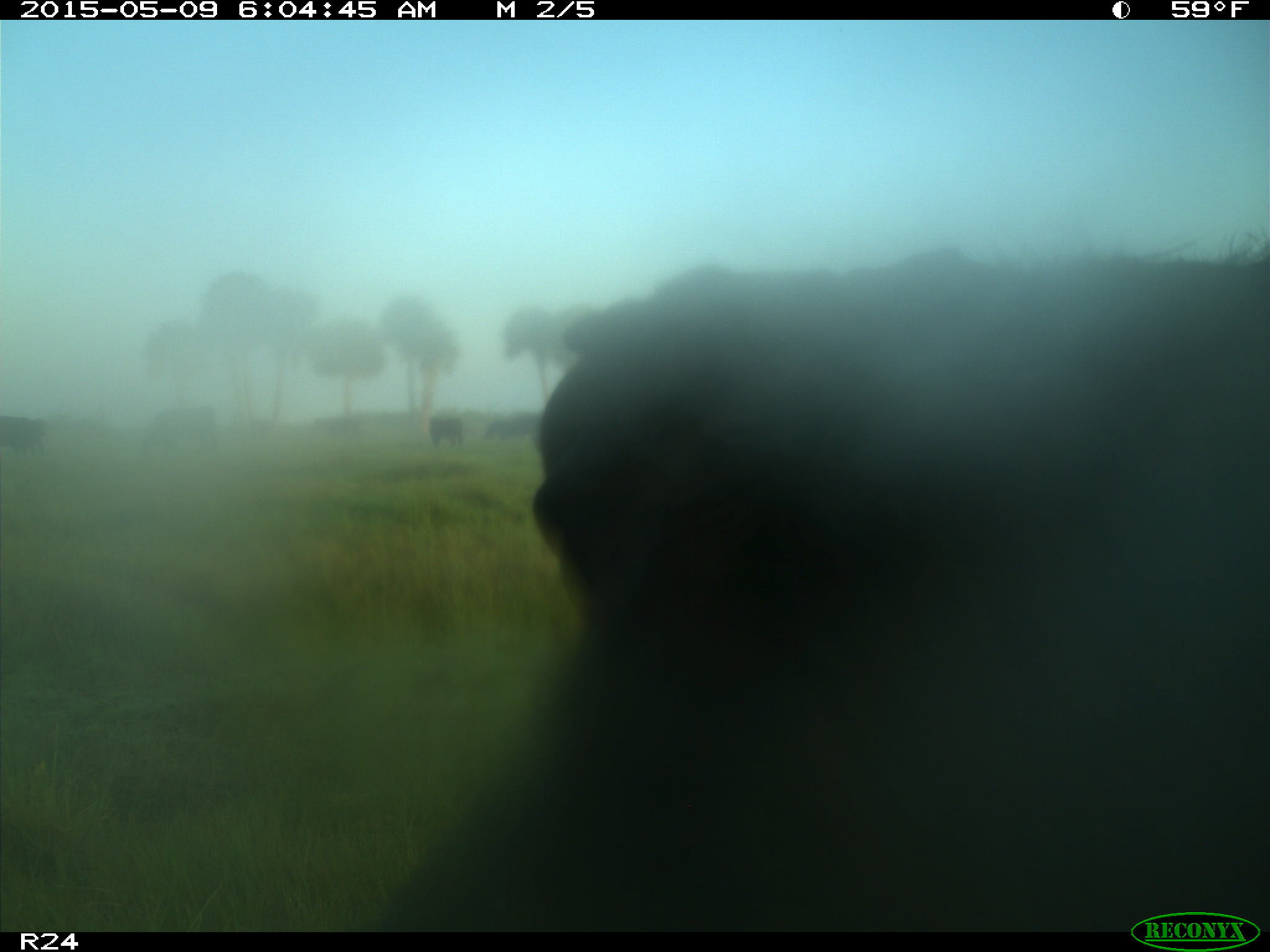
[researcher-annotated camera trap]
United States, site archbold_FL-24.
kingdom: Animalia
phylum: Chordata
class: Mammalia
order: Artiodactyla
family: Bovidae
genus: Bos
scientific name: Bos taurus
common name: domestic cow